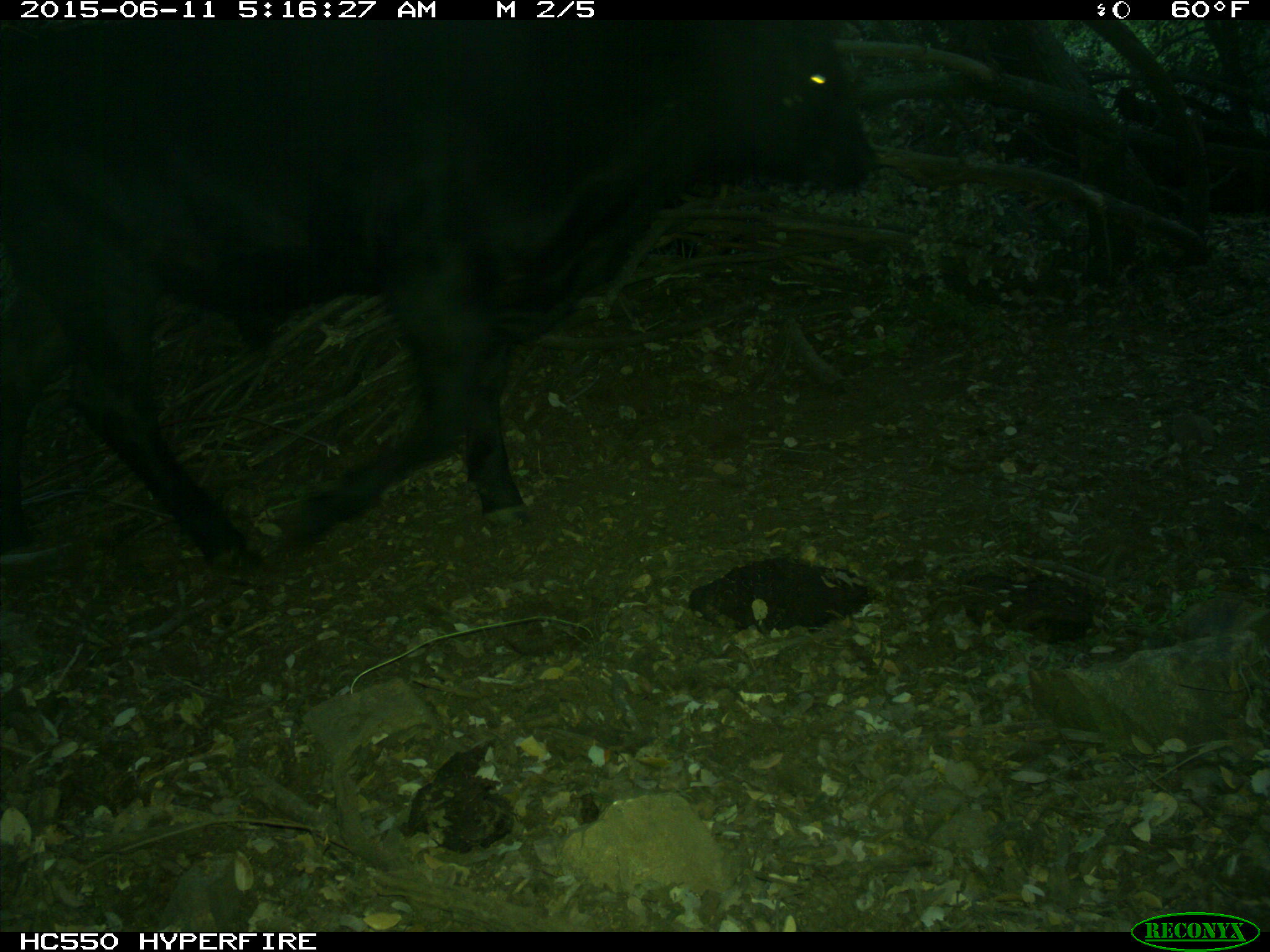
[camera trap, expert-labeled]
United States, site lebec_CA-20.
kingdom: Animalia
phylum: Chordata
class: Mammalia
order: Artiodactyla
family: Bovidae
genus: Bos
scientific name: Bos taurus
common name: domestic cow